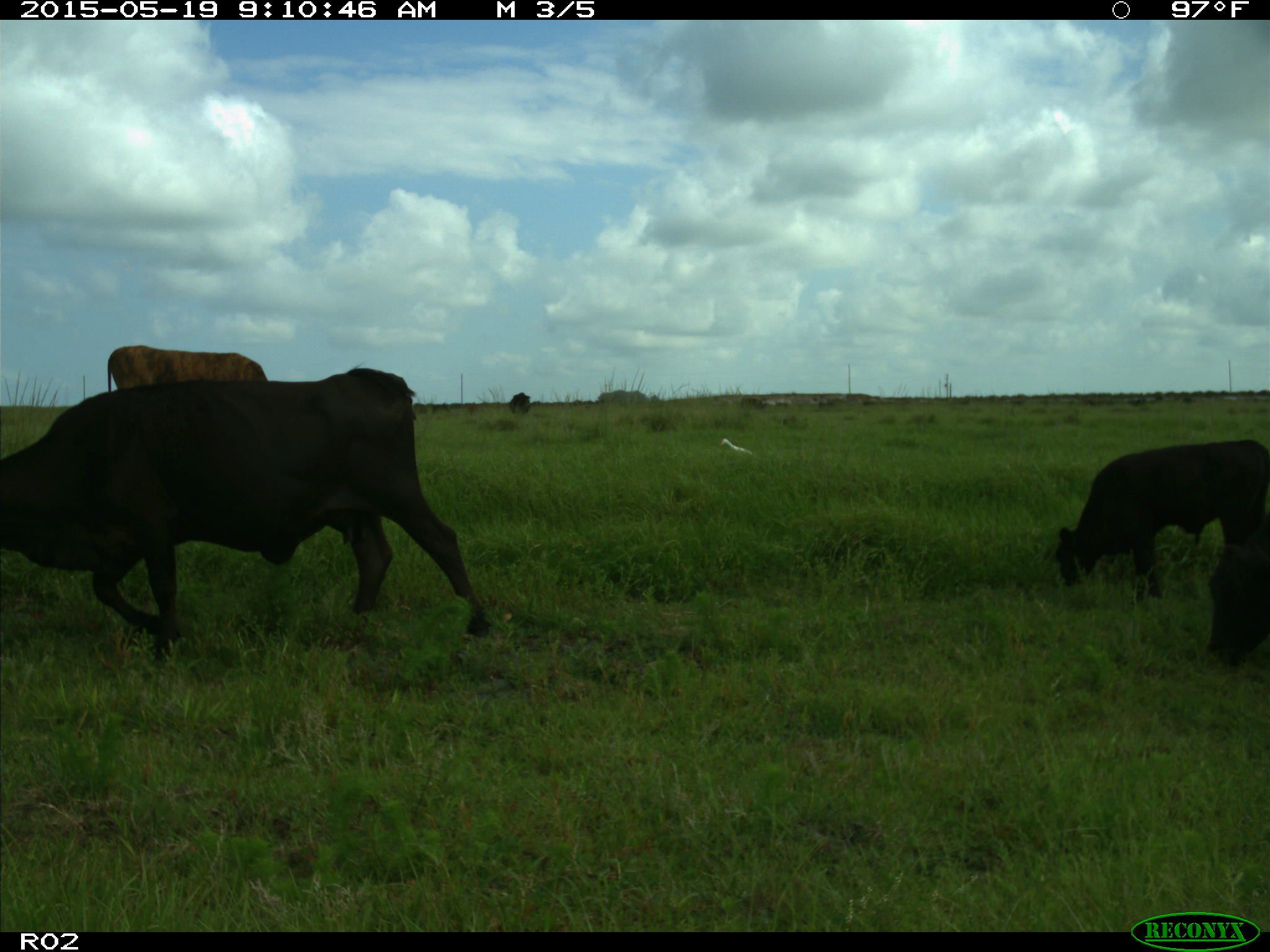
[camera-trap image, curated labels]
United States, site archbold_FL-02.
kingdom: Animalia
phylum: Chordata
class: Mammalia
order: Artiodactyla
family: Bovidae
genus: Bos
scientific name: Bos taurus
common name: domestic cow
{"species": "Bos taurus (domestic cow)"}